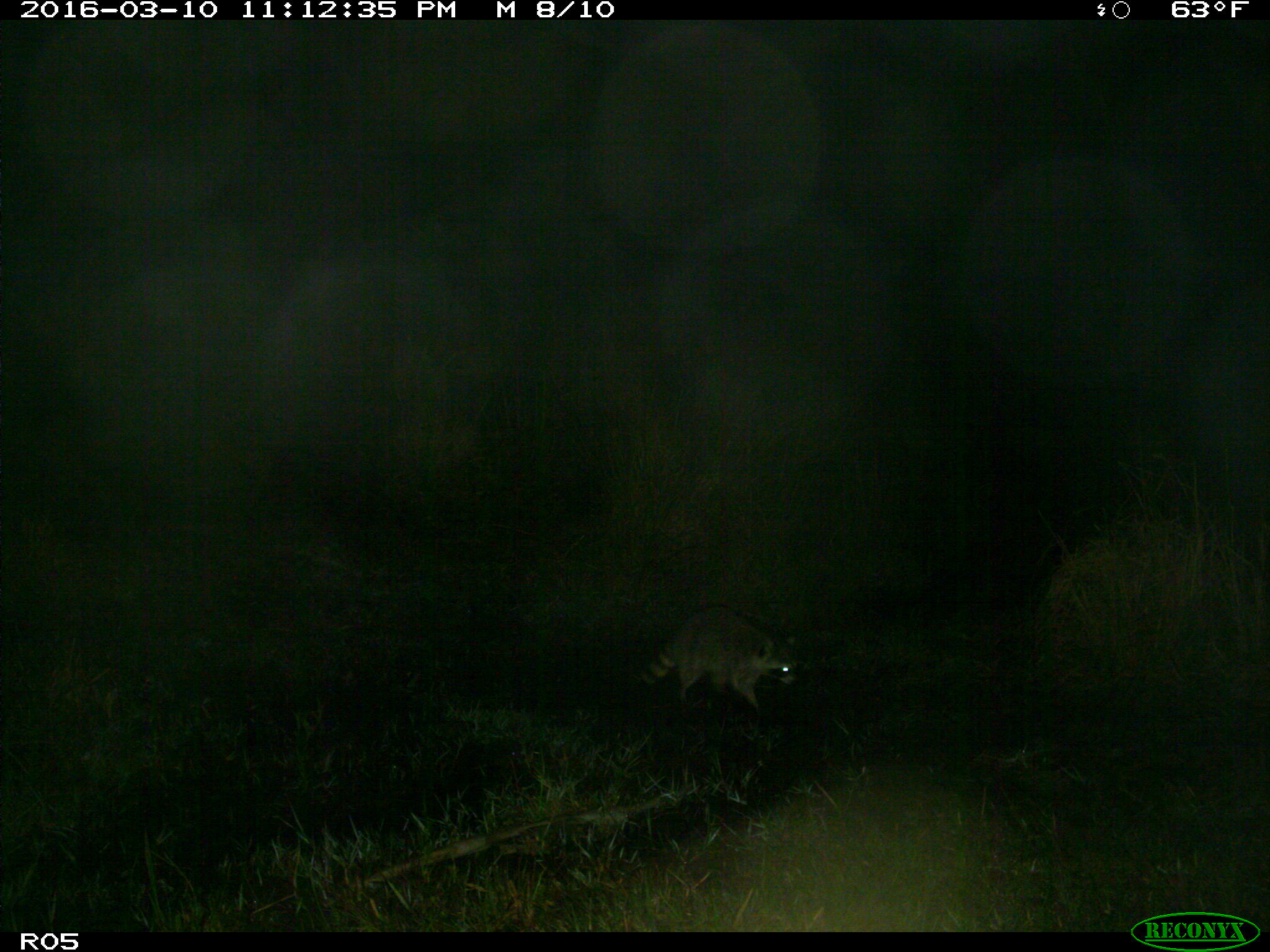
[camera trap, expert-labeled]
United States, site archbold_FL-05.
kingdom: Animalia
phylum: Chordata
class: Mammalia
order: Carnivora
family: Procyonidae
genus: Procyon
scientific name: Procyon lotor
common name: common raccoon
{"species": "Procyon lotor (common raccoon)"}